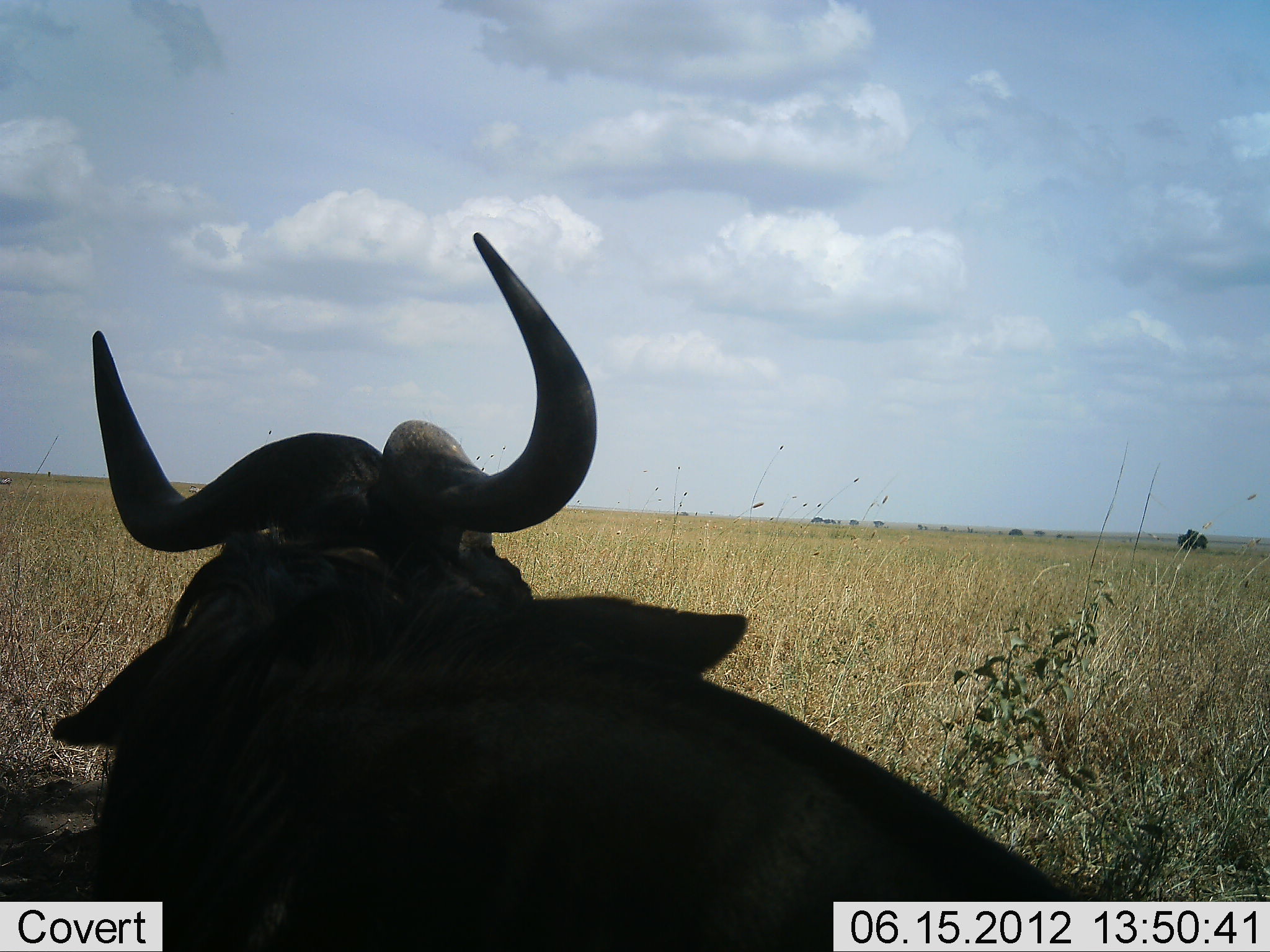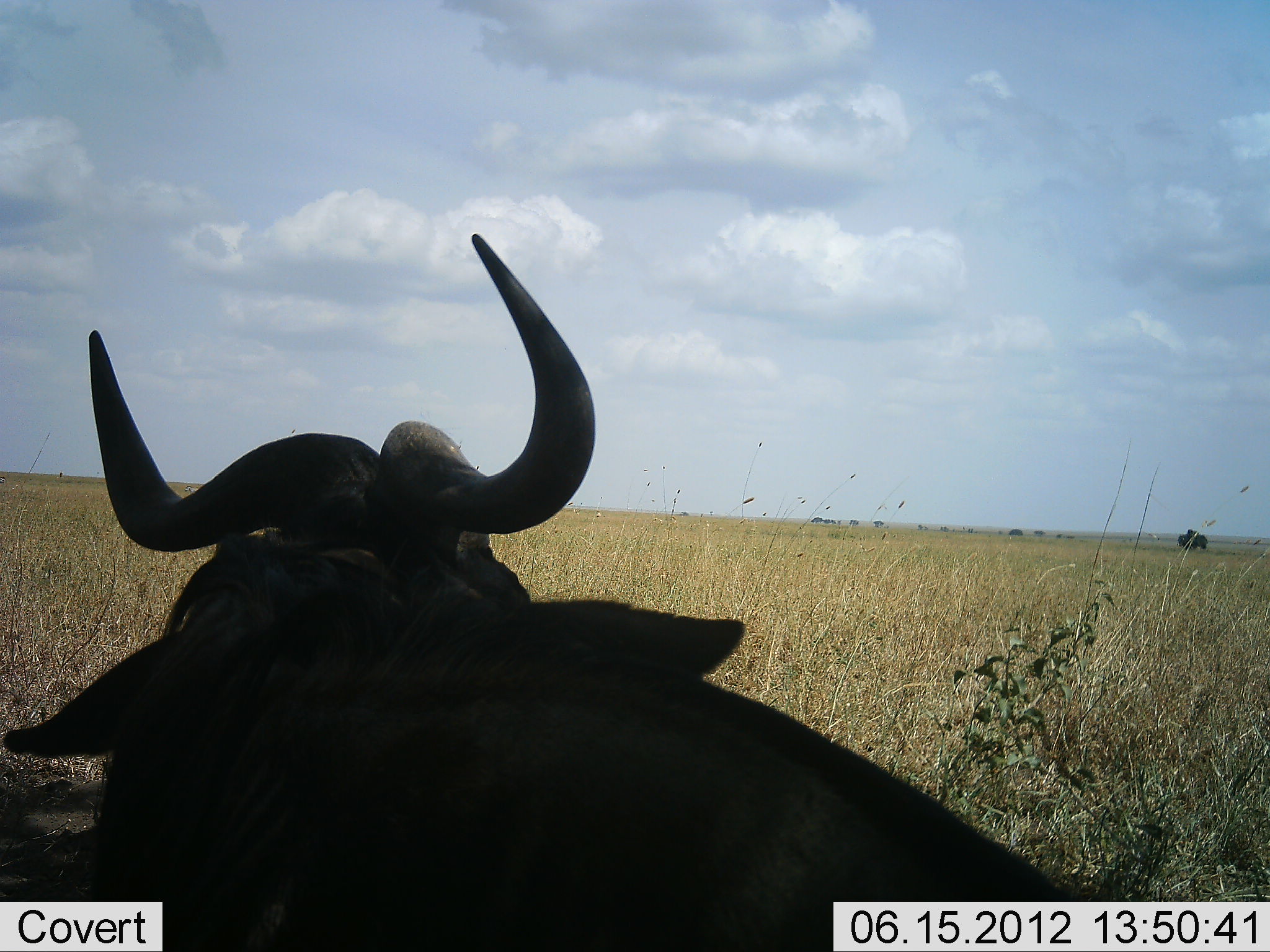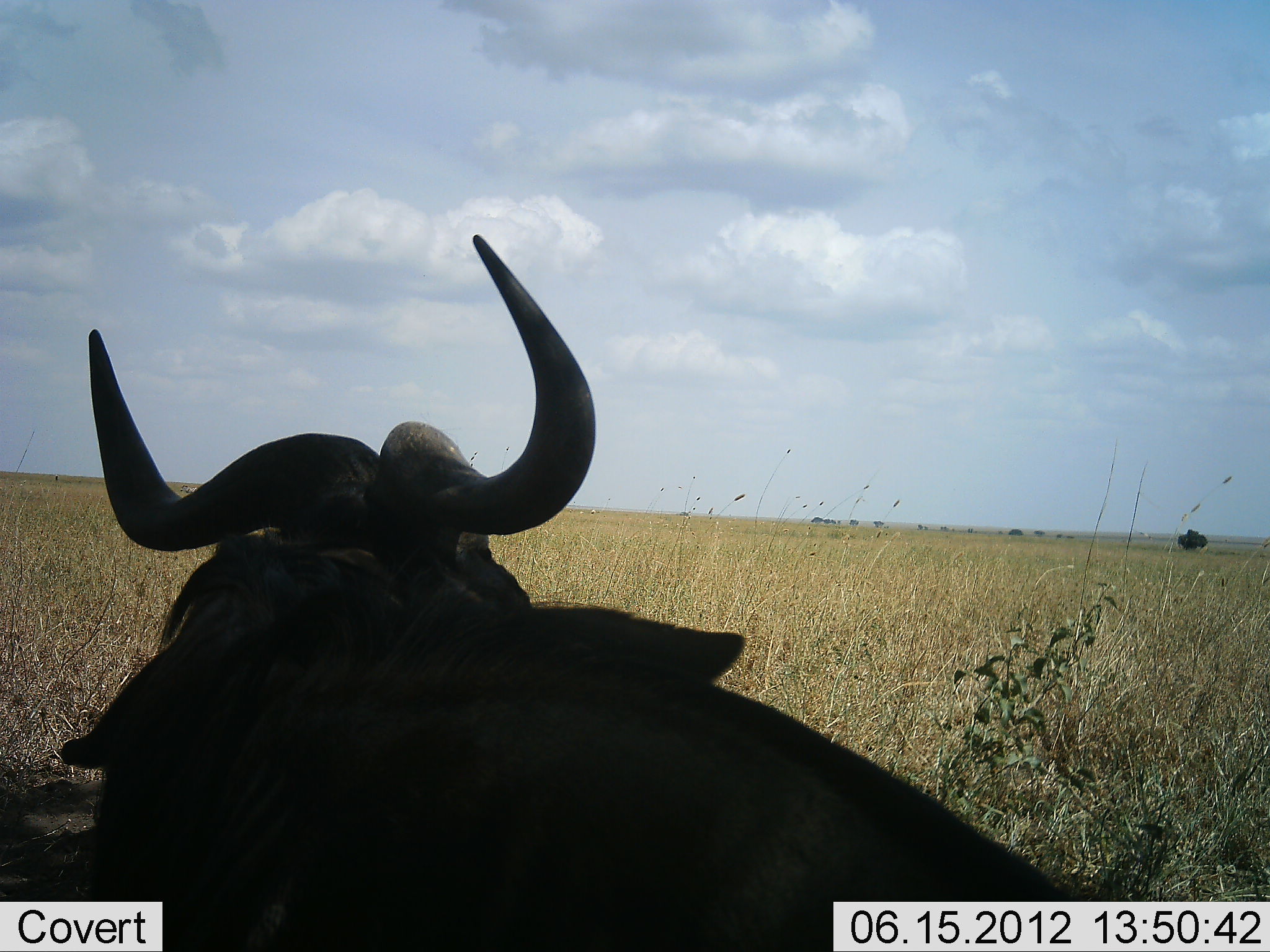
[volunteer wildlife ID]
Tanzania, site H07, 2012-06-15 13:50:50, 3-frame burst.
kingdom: Animalia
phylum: Chordata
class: Mammalia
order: Artiodactyla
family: Bovidae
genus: Connochaetes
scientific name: Connochaetes taurinus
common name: blue wildebeest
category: wildebeest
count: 1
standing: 20%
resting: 70%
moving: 10%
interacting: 0%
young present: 0%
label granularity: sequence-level